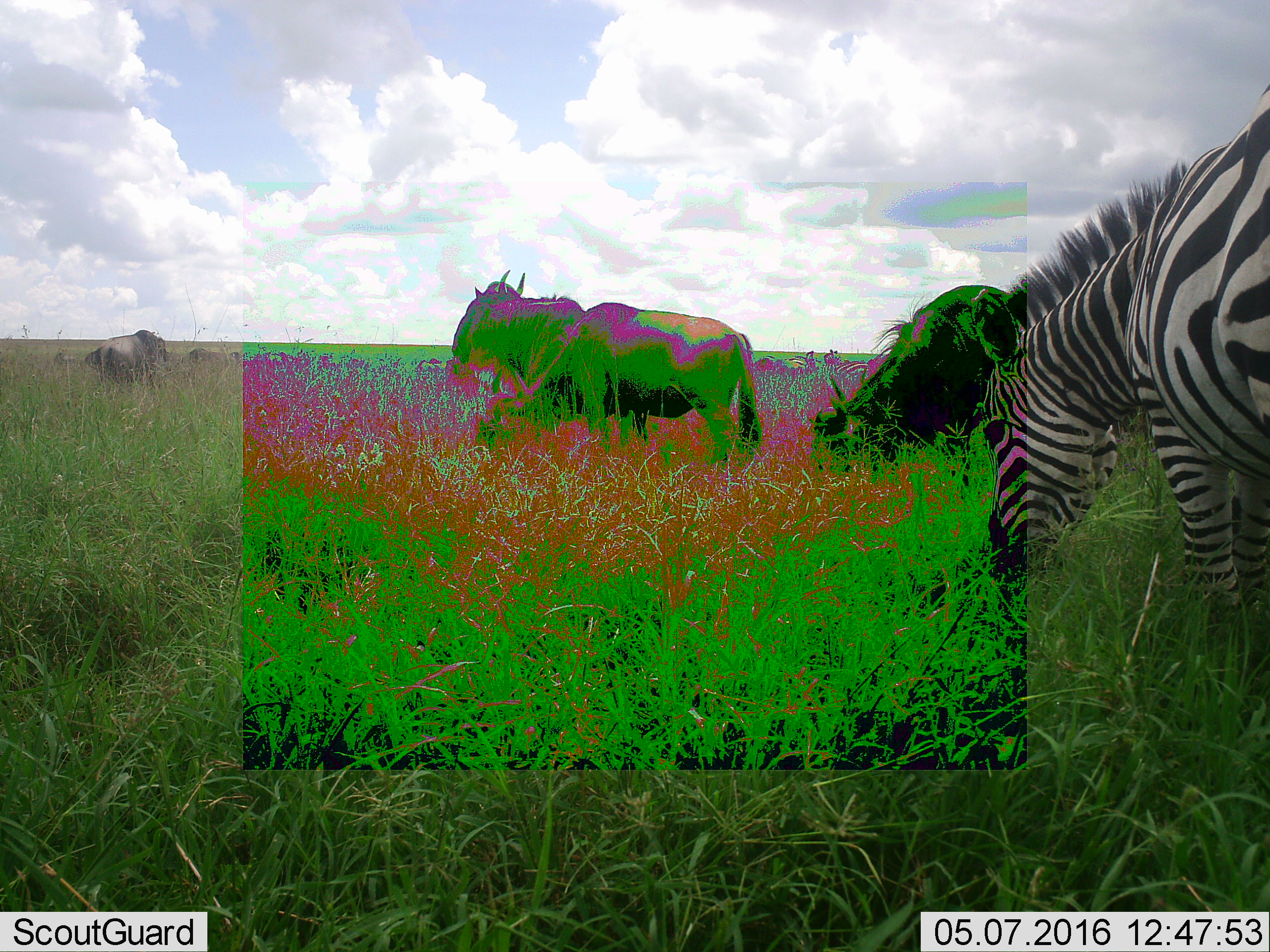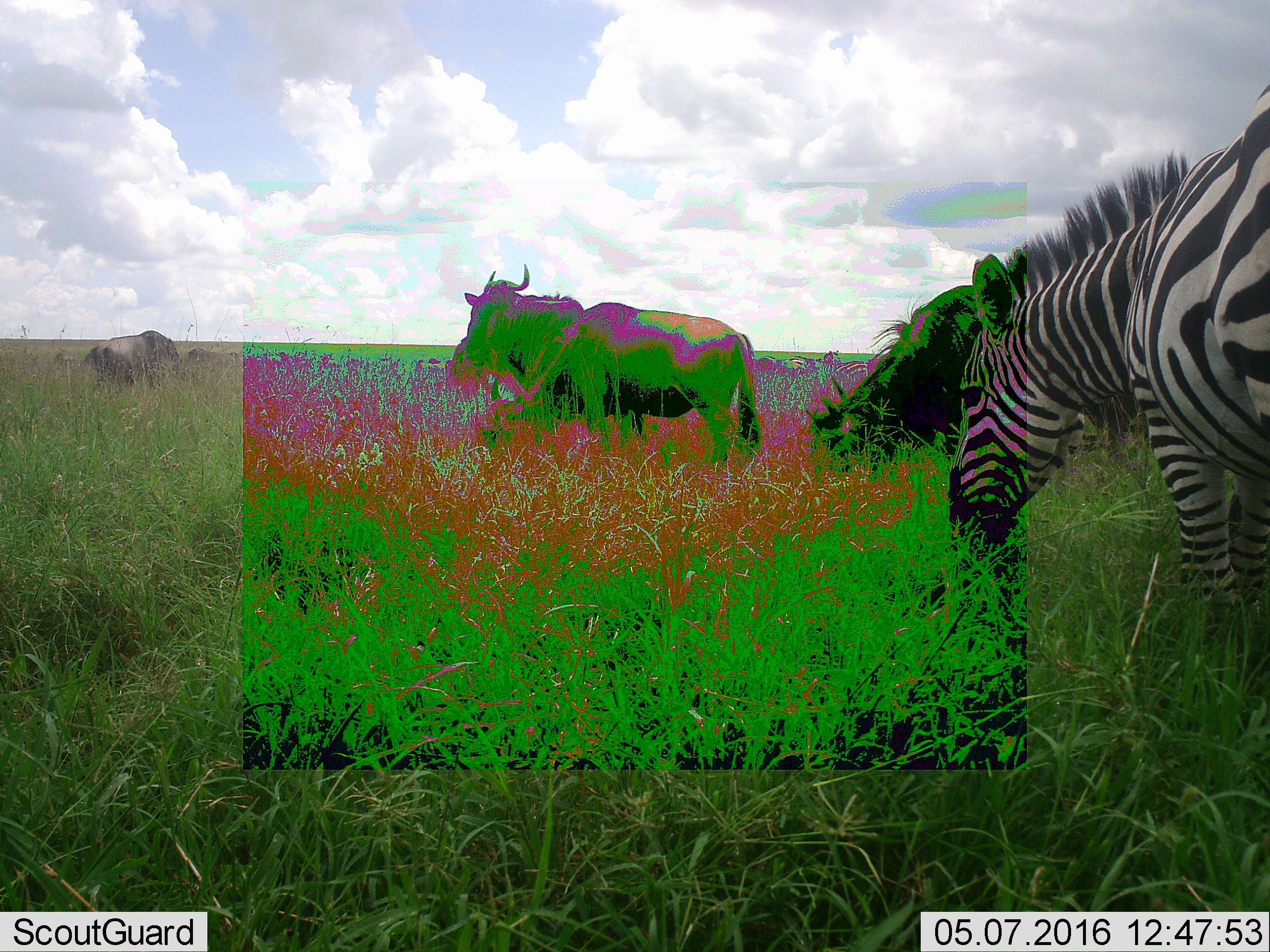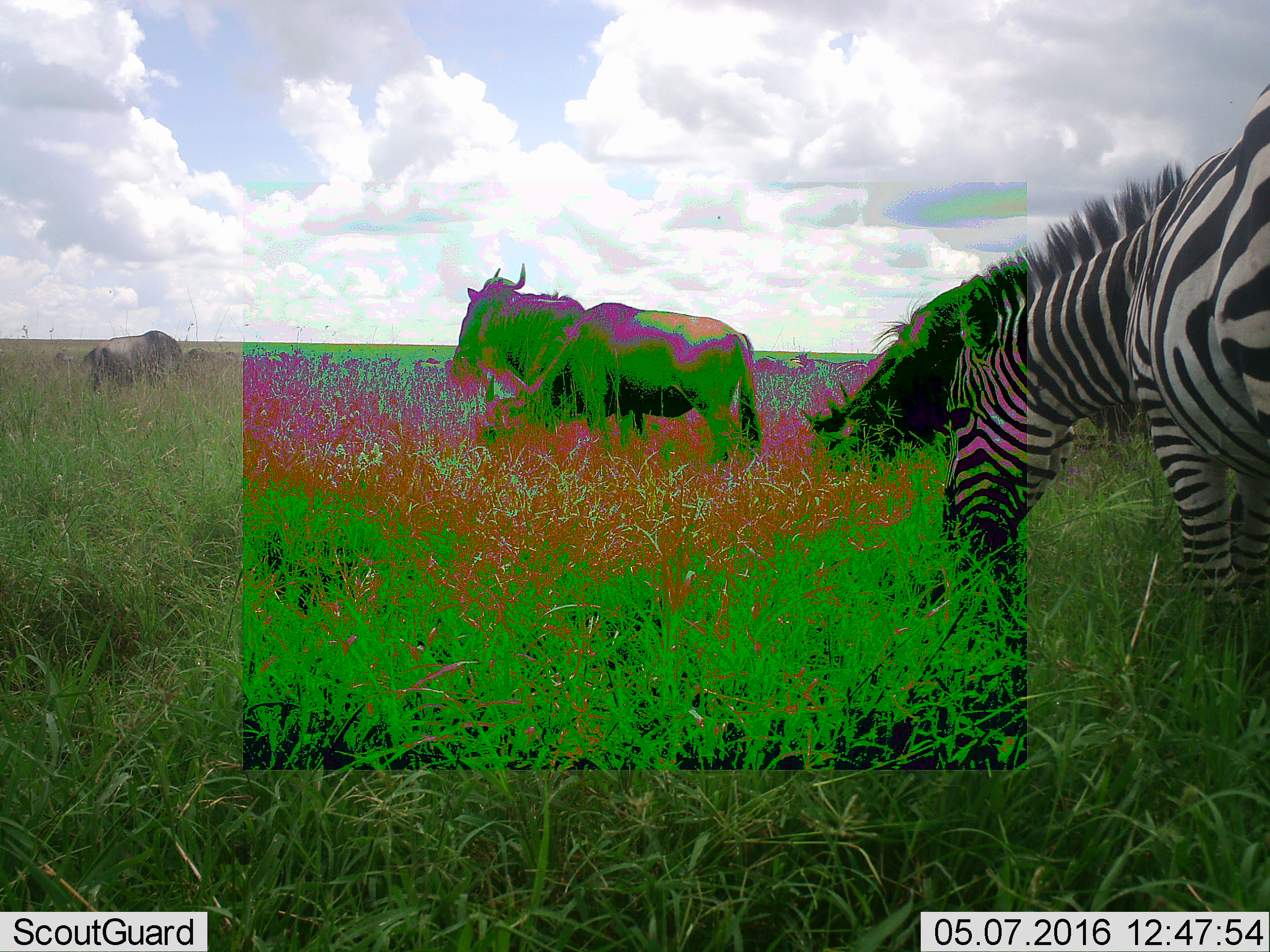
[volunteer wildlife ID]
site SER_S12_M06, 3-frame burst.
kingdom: Animalia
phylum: Chordata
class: Mammalia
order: Artiodactyla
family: Bovidae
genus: Connochaetes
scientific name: Connochaetes taurinus taurinus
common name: blue wildebeest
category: wildebeestblue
Wildebeestblue (blue wildebeest) (Connochaetes taurinus taurinus), count 11-50. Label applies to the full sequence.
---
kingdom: Animalia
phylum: Chordata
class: Mammalia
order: Perissodactyla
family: Equidae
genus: Equus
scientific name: Equus quagga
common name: plains zebra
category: zebraplains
Zebraplains (plains zebra) (Equus quagga), count 1. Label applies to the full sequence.